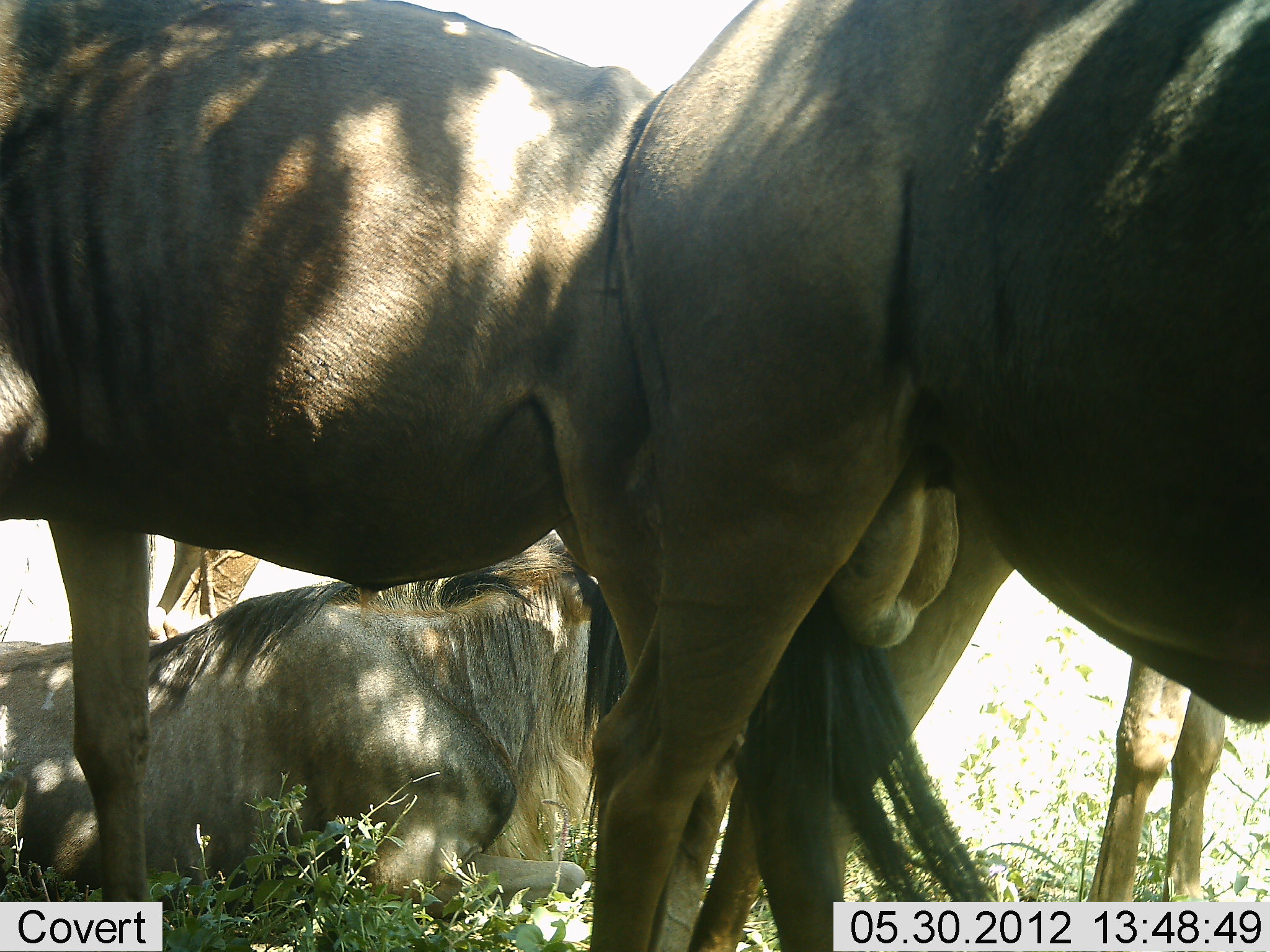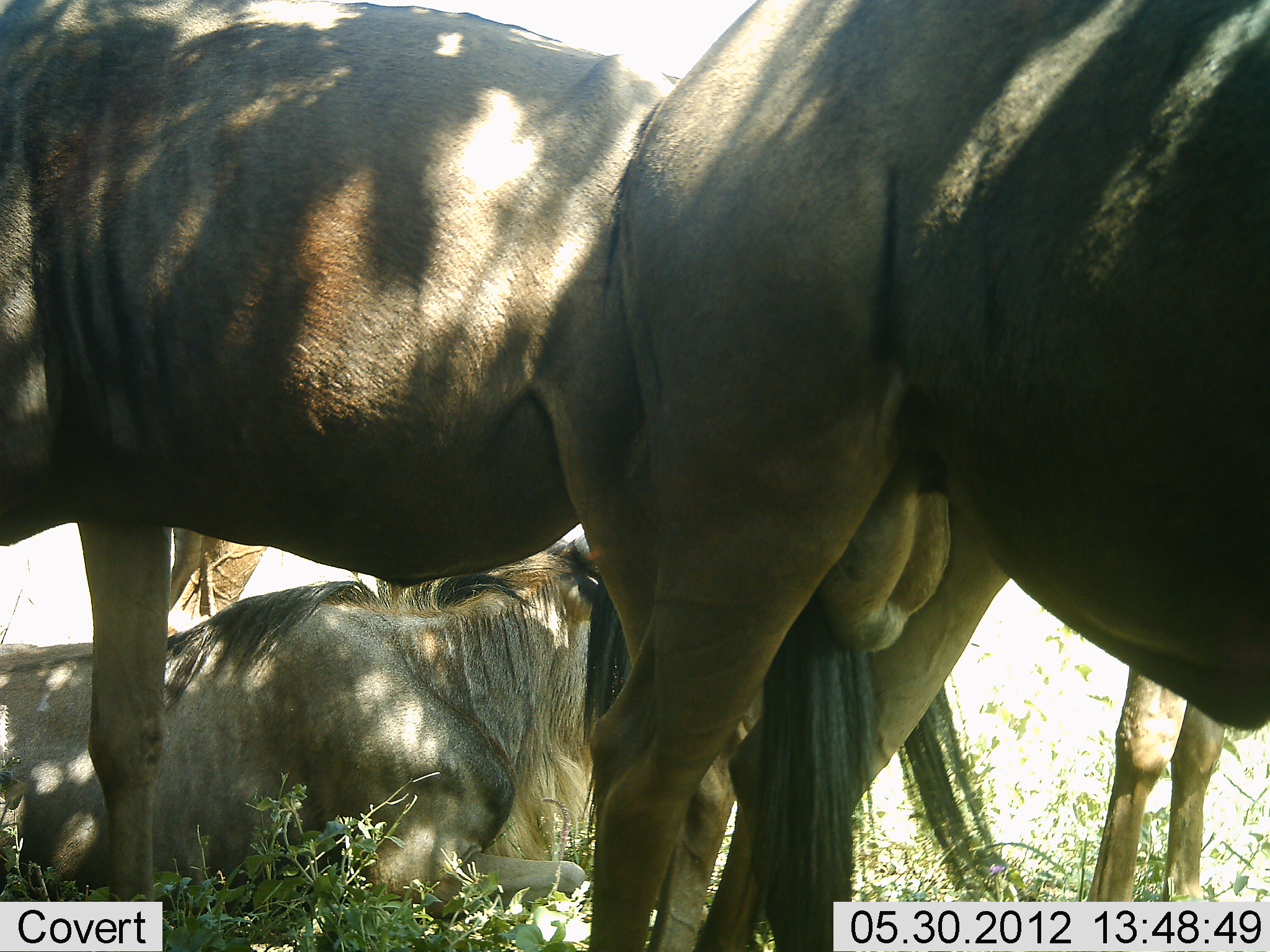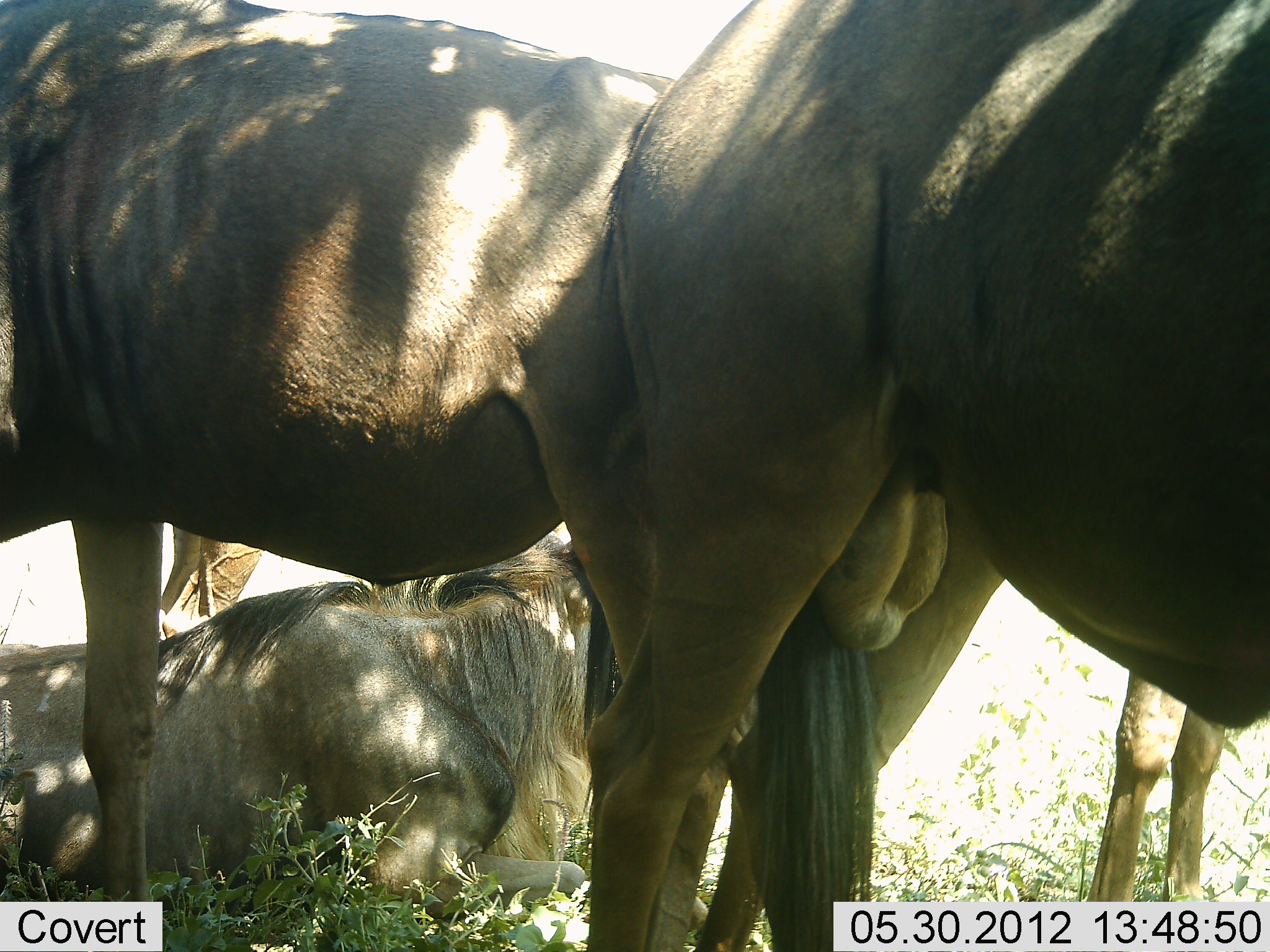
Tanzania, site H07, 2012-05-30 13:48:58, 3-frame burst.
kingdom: Animalia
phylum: Chordata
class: Mammalia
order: Artiodactyla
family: Bovidae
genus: Connochaetes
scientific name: Connochaetes taurinus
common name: blue wildebeest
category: wildebeest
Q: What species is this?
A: Wildebeest (blue wildebeest) (Connochaetes taurinus).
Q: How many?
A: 5.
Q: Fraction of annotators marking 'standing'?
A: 80%.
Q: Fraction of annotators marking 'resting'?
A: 90%.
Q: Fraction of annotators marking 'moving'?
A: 0%.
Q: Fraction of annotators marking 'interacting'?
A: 10%.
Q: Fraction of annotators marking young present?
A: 10%.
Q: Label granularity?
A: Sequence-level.